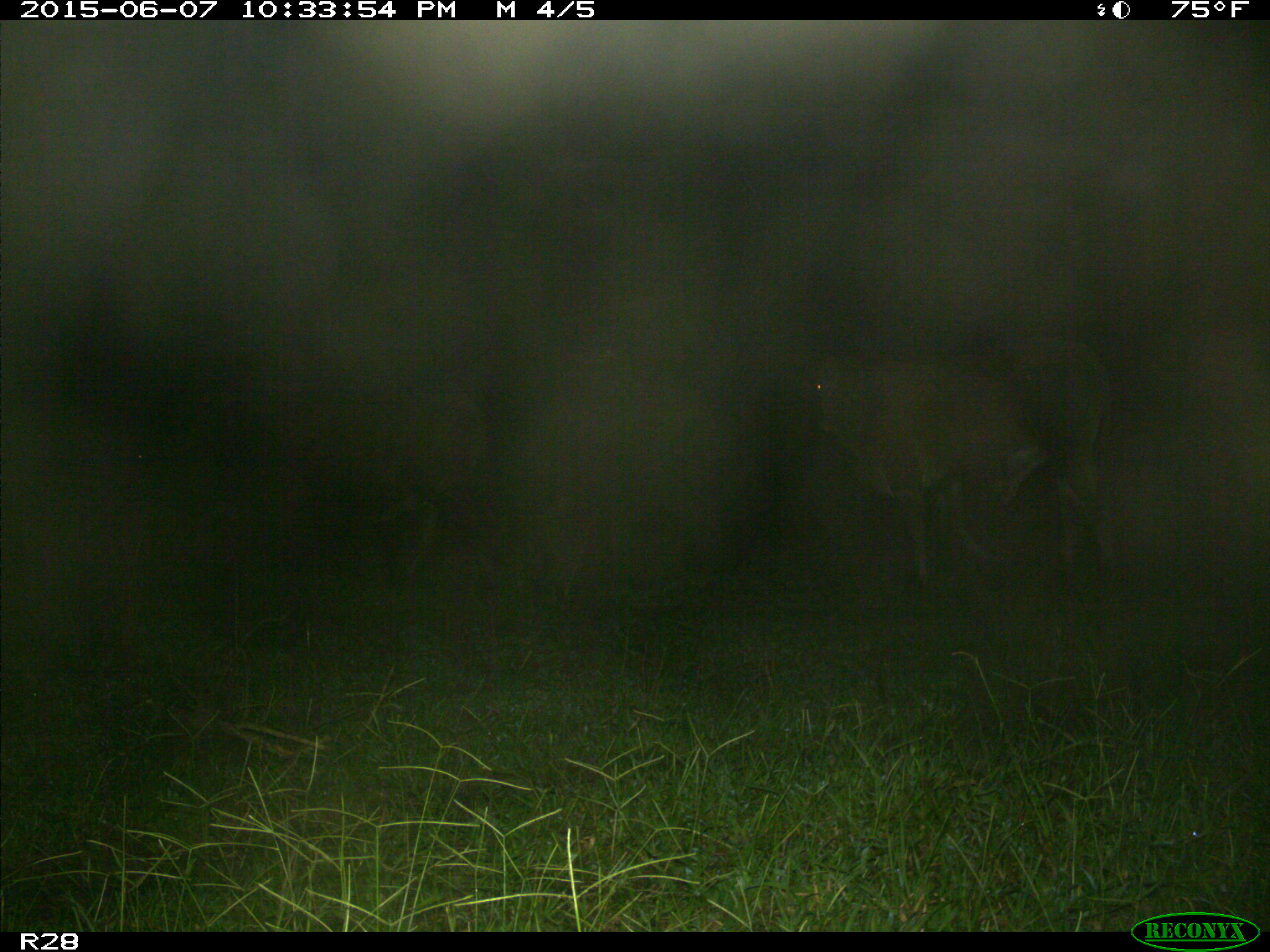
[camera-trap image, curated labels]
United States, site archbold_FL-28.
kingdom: Animalia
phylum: Chordata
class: Mammalia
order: Artiodactyla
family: Bovidae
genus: Bos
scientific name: Bos taurus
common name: domestic cow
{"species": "Bos taurus (domestic cow)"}